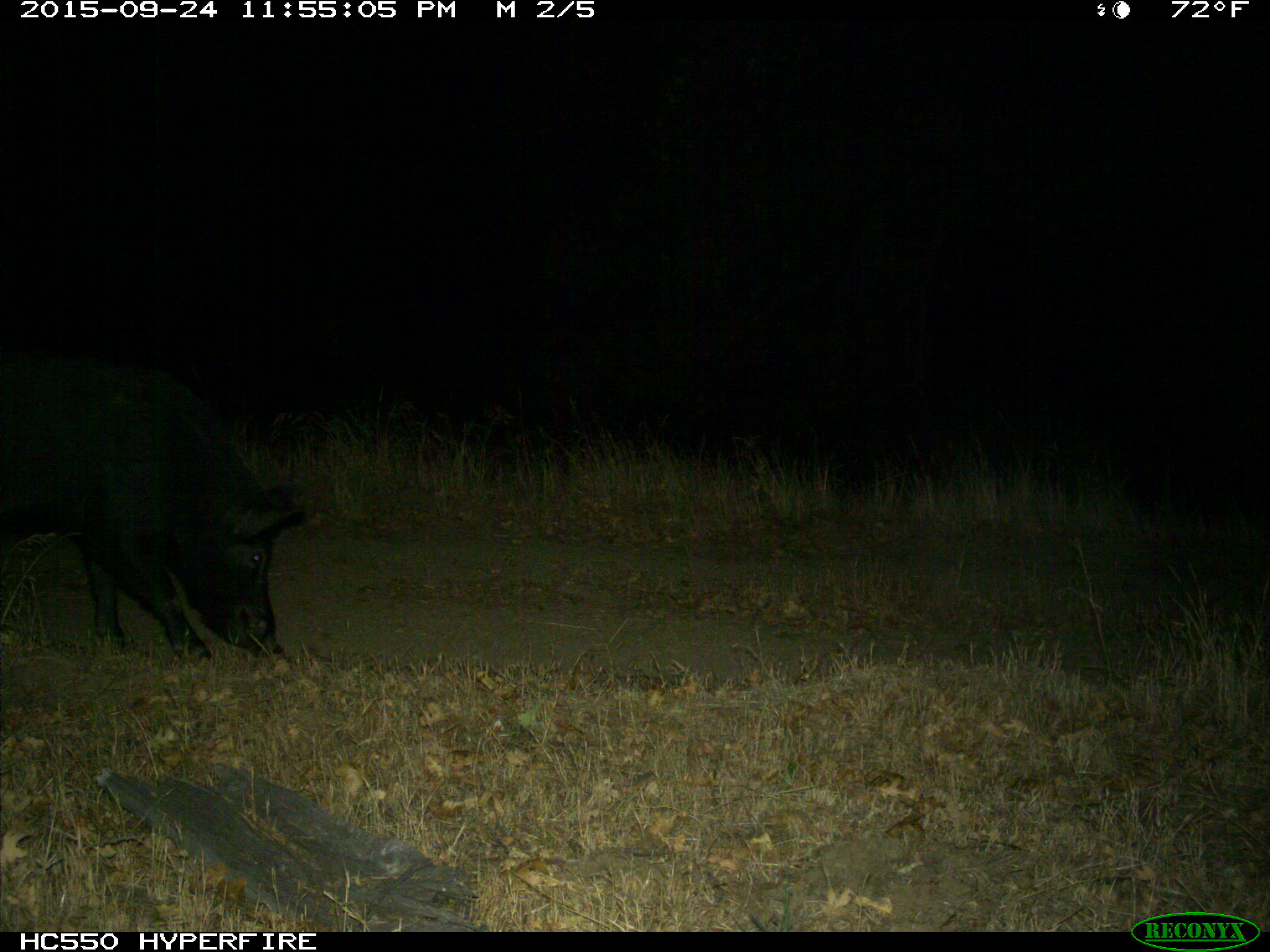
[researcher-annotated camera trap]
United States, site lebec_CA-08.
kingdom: Animalia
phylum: Chordata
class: Mammalia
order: Artiodactyla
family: Suidae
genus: Sus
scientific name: Sus scrofa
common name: wild boar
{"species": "Sus scrofa (wild boar)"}